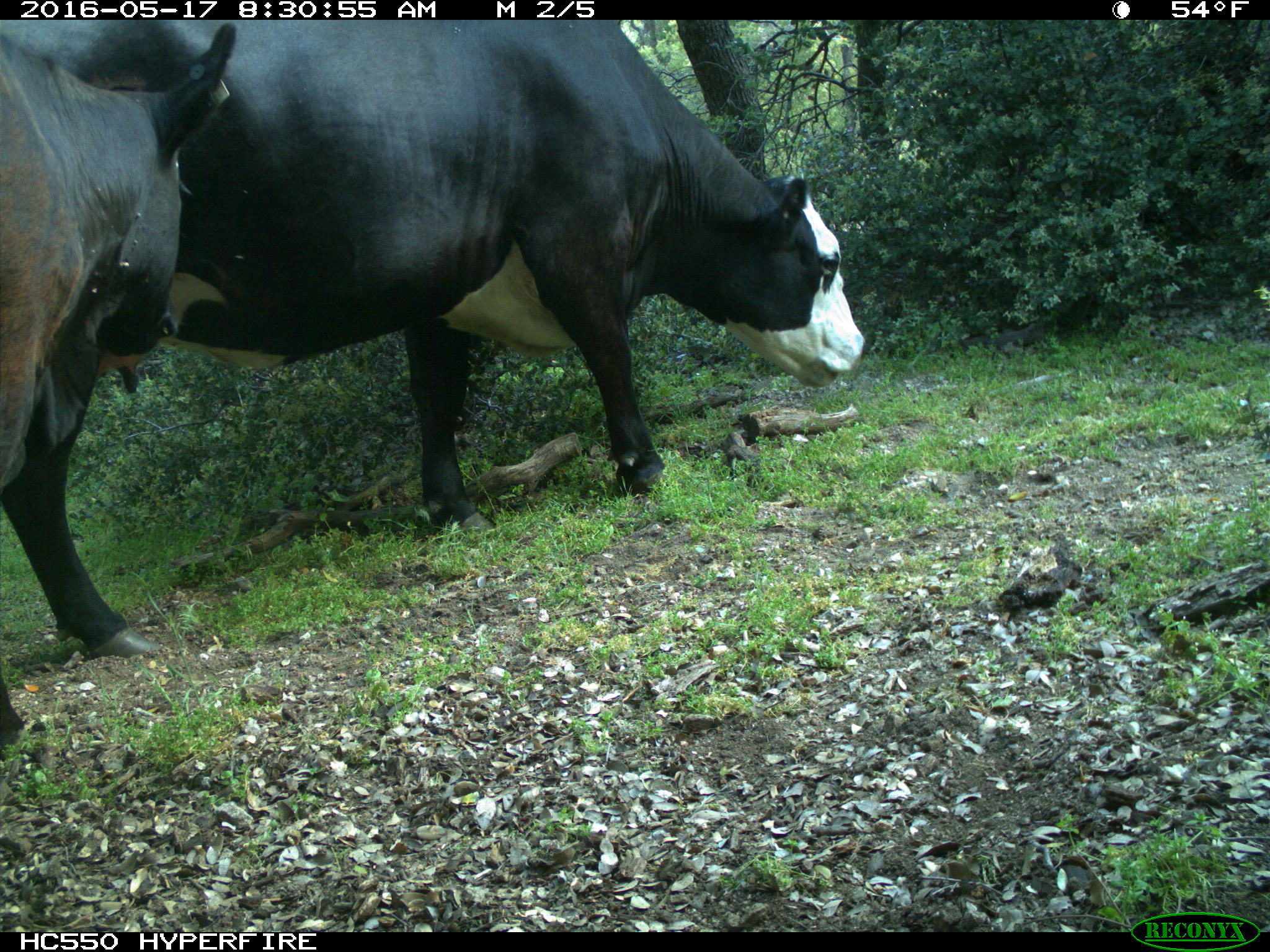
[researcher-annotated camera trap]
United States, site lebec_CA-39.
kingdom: Animalia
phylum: Chordata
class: Mammalia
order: Artiodactyla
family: Bovidae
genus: Bos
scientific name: Bos taurus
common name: domestic cow